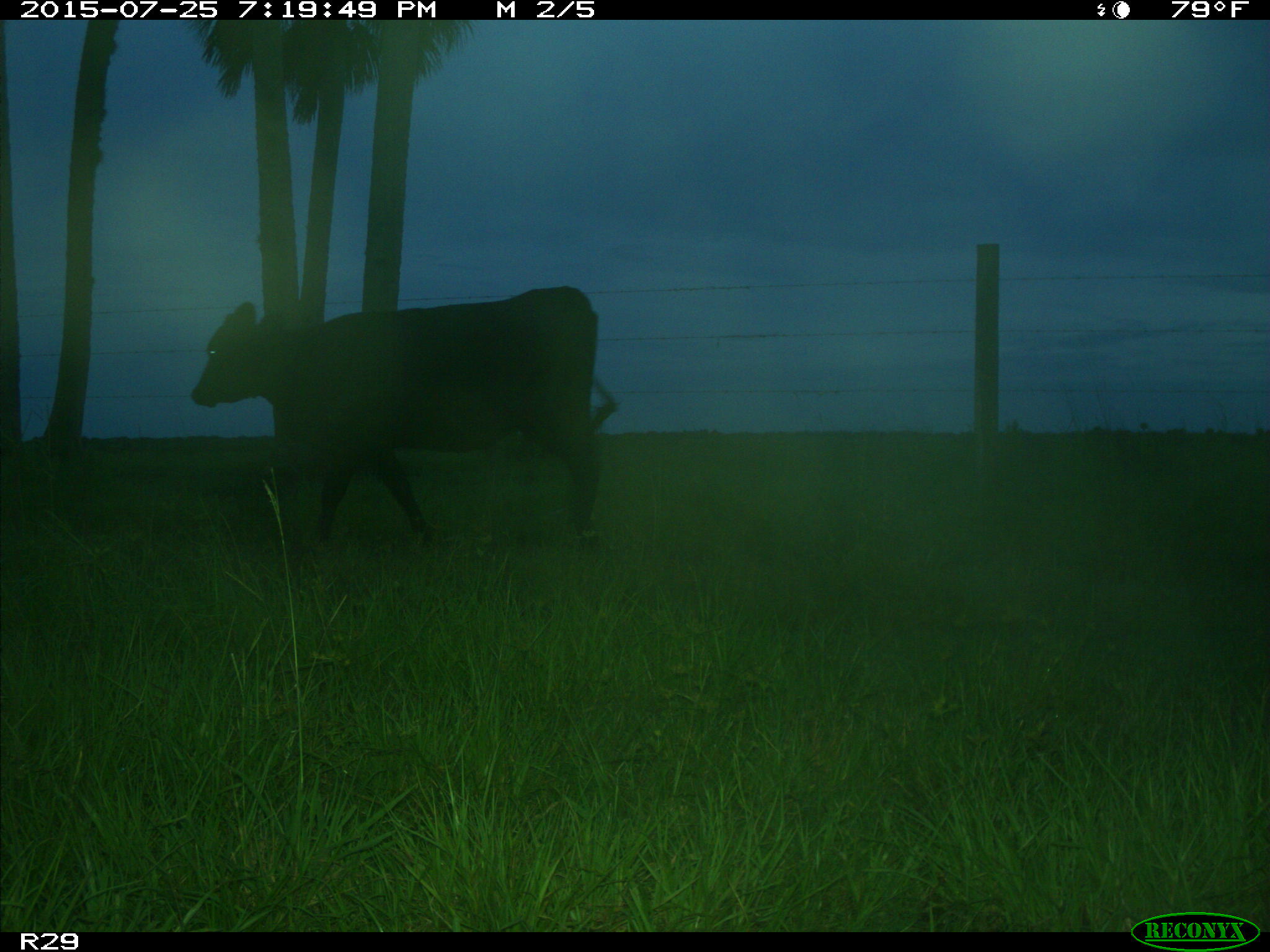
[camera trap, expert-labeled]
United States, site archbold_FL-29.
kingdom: Animalia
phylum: Chordata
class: Mammalia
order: Artiodactyla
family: Bovidae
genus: Bos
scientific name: Bos taurus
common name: domestic cow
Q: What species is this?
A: Bos taurus (domestic cow).